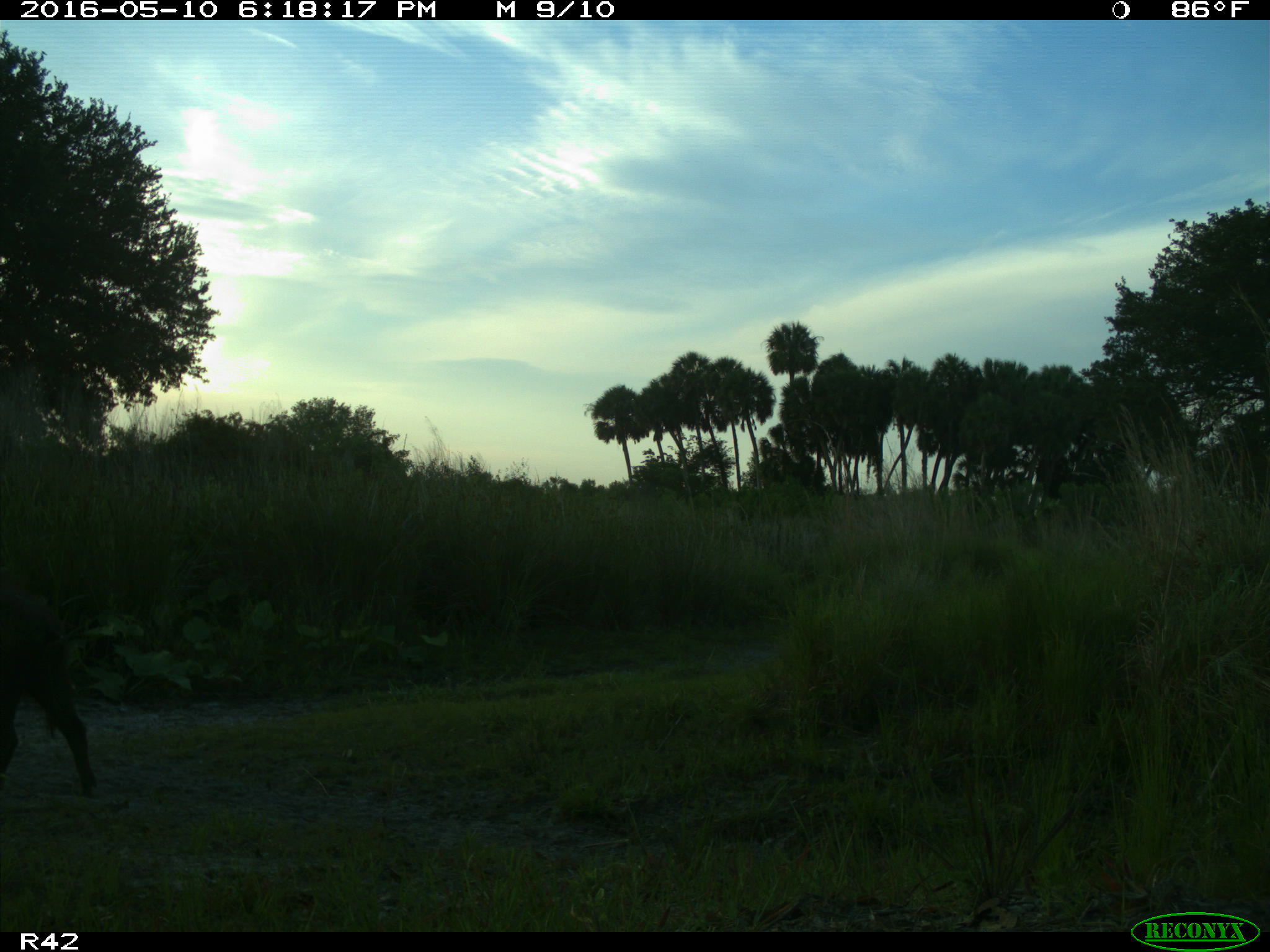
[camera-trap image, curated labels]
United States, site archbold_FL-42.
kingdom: Animalia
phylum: Chordata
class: Mammalia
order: Artiodactyla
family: Suidae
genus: Sus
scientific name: Sus scrofa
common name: wild boar